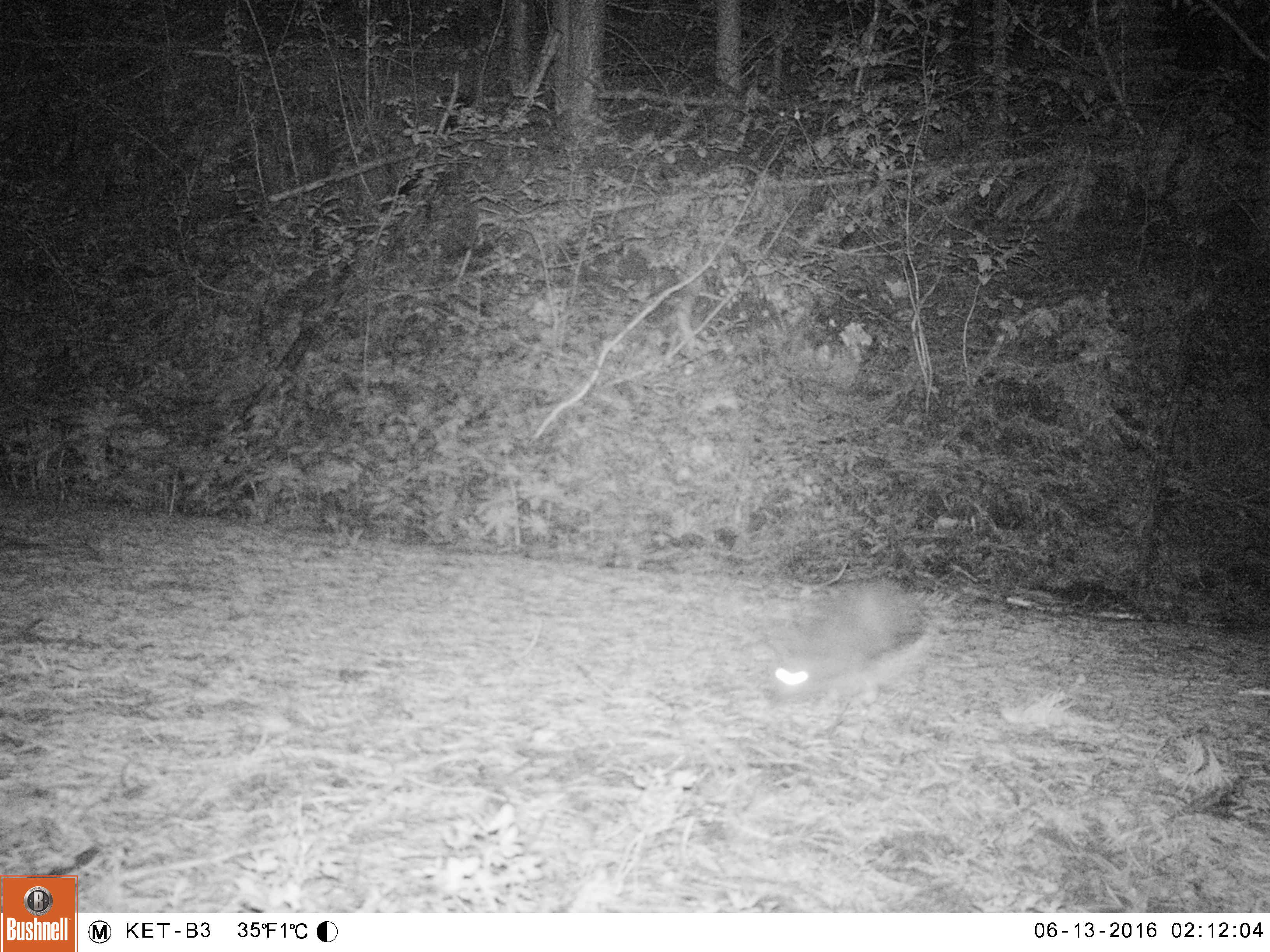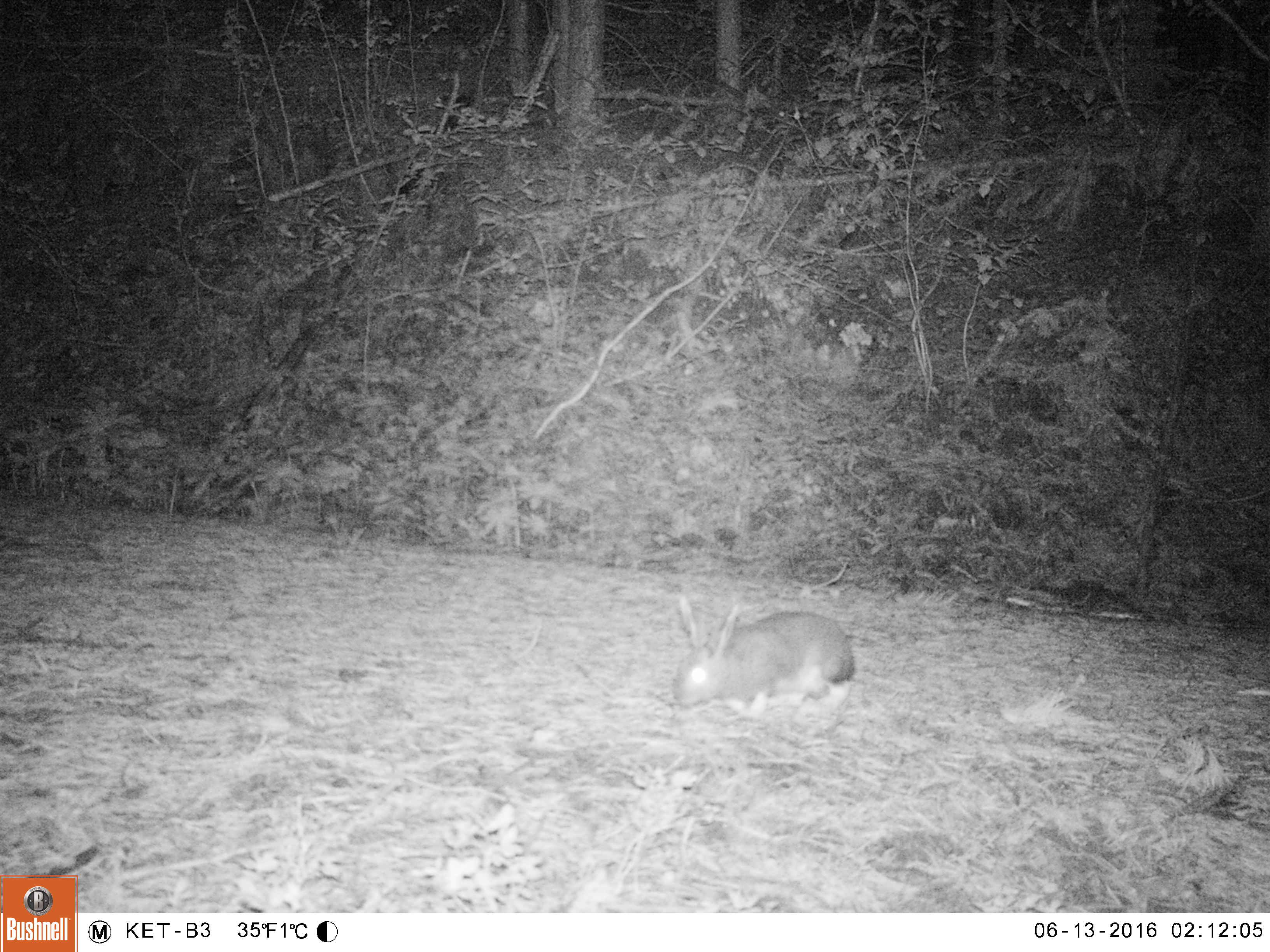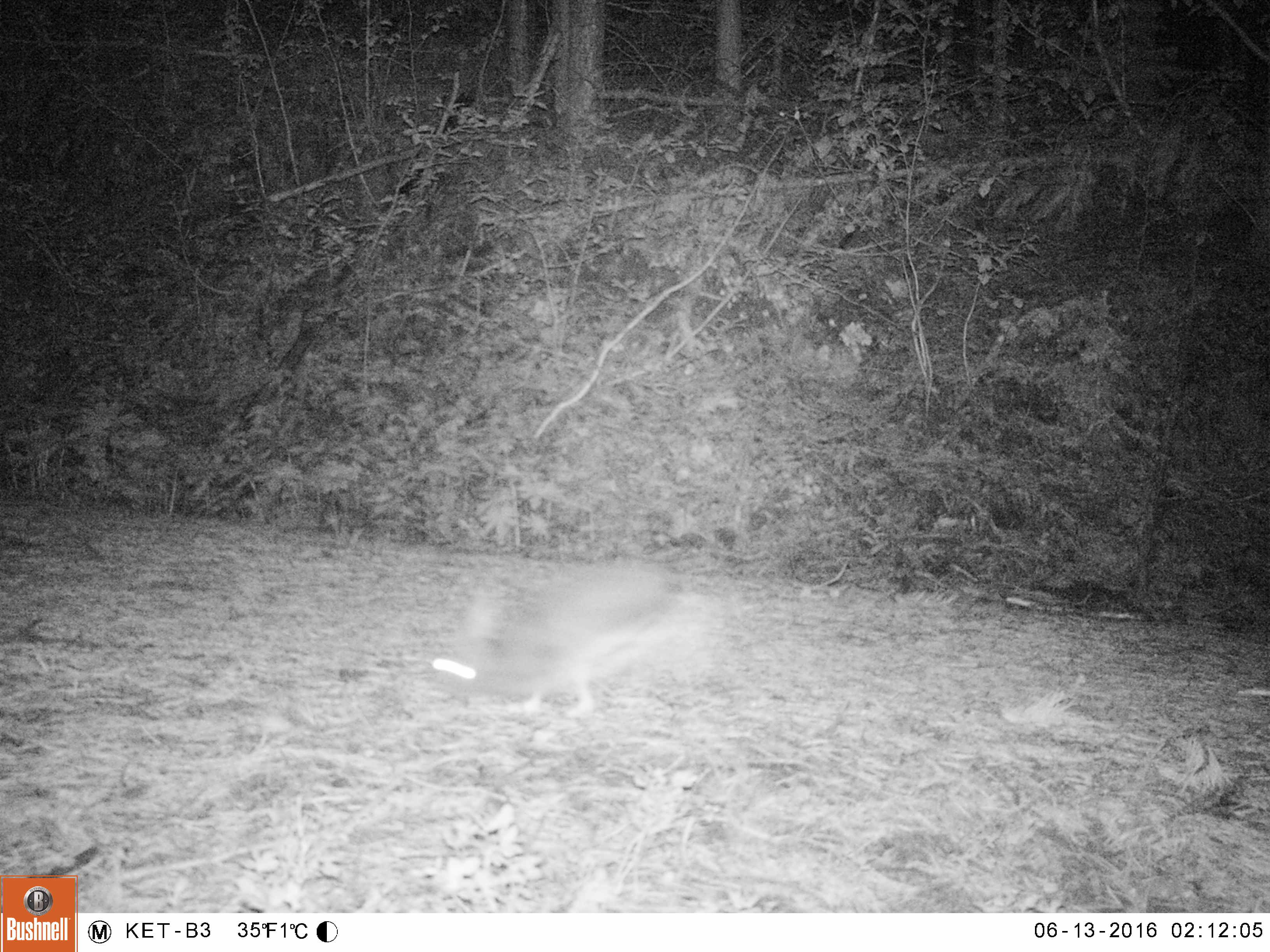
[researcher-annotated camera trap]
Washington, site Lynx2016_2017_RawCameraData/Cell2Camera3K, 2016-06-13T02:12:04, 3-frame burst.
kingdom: Animalia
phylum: Chordata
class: Mammalia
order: Lagomorpha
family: Leporidae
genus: Lepus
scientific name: Lepus americanus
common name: snowshoe hare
Lepus americanus (snowshoe hare). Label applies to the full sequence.